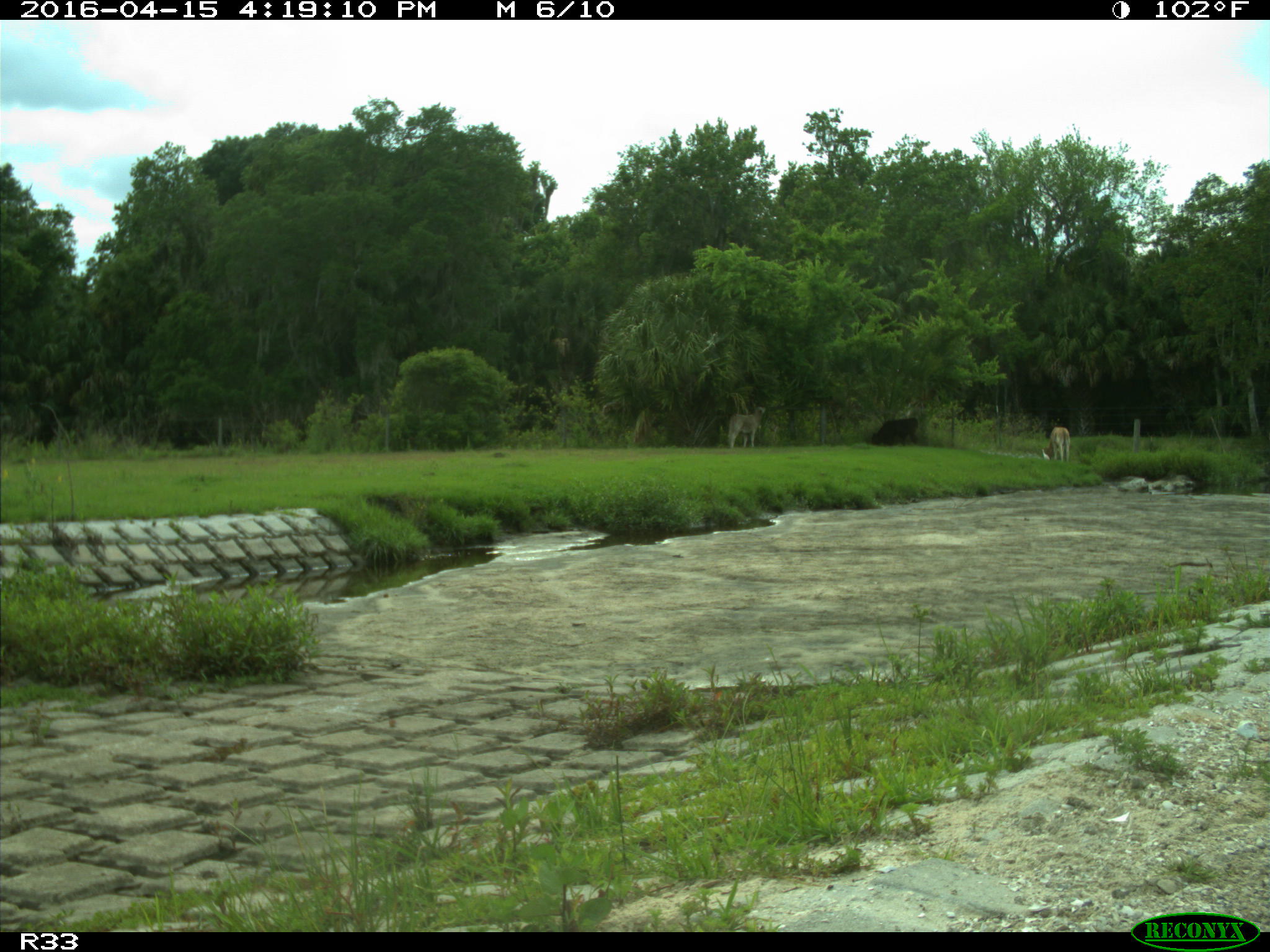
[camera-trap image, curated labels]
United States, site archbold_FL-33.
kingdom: Animalia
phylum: Chordata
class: Mammalia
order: Artiodactyla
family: Bovidae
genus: Bos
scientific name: Bos taurus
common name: domestic cow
Bos taurus (domestic cow).